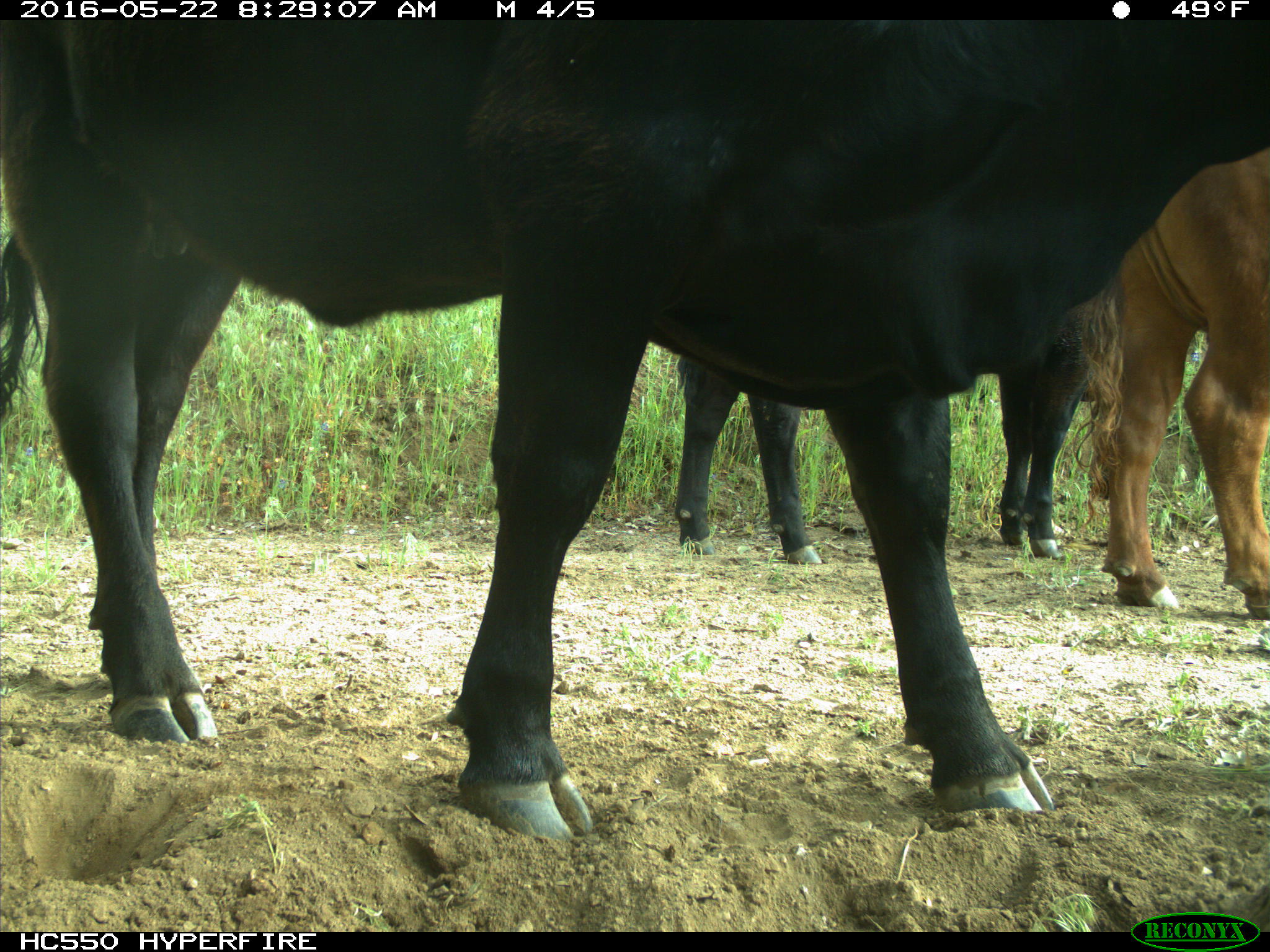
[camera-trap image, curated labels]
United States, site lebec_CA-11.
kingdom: Animalia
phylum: Chordata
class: Mammalia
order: Artiodactyla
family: Bovidae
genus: Bos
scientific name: Bos taurus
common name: domestic cow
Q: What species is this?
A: Bos taurus (domestic cow).